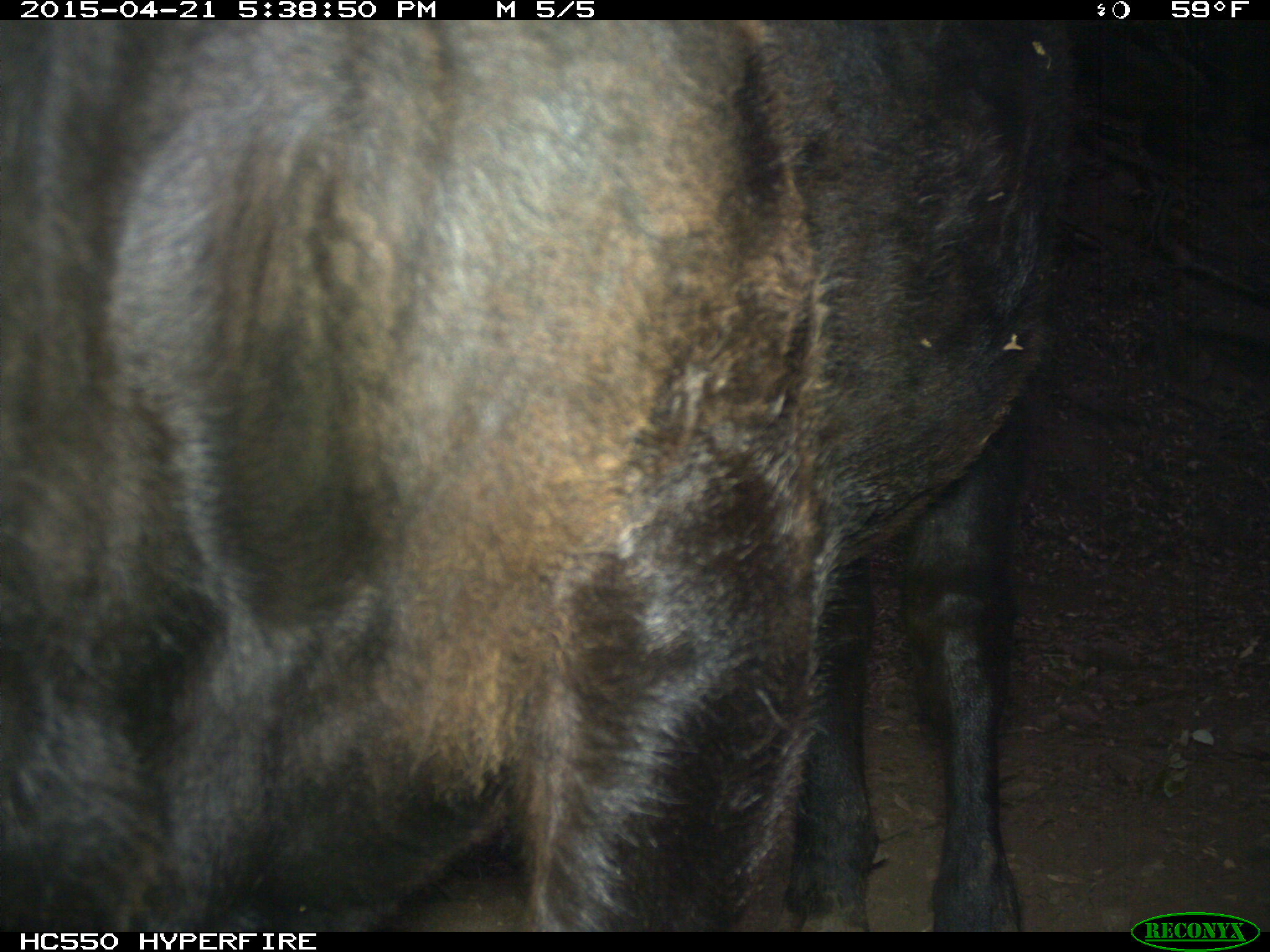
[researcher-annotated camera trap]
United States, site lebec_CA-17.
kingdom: Animalia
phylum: Chordata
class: Mammalia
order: Artiodactyla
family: Bovidae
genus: Bos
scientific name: Bos taurus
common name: domestic cow